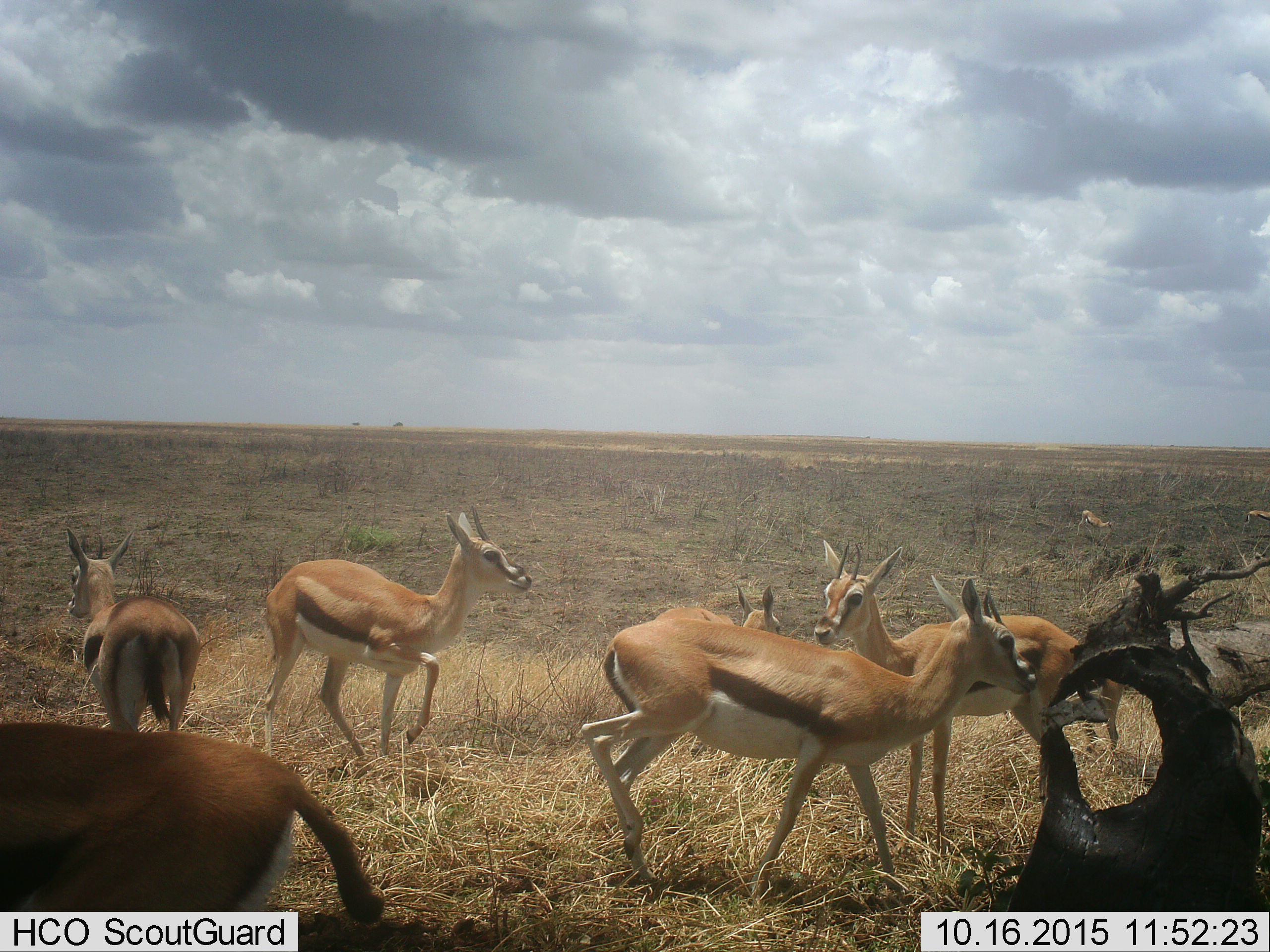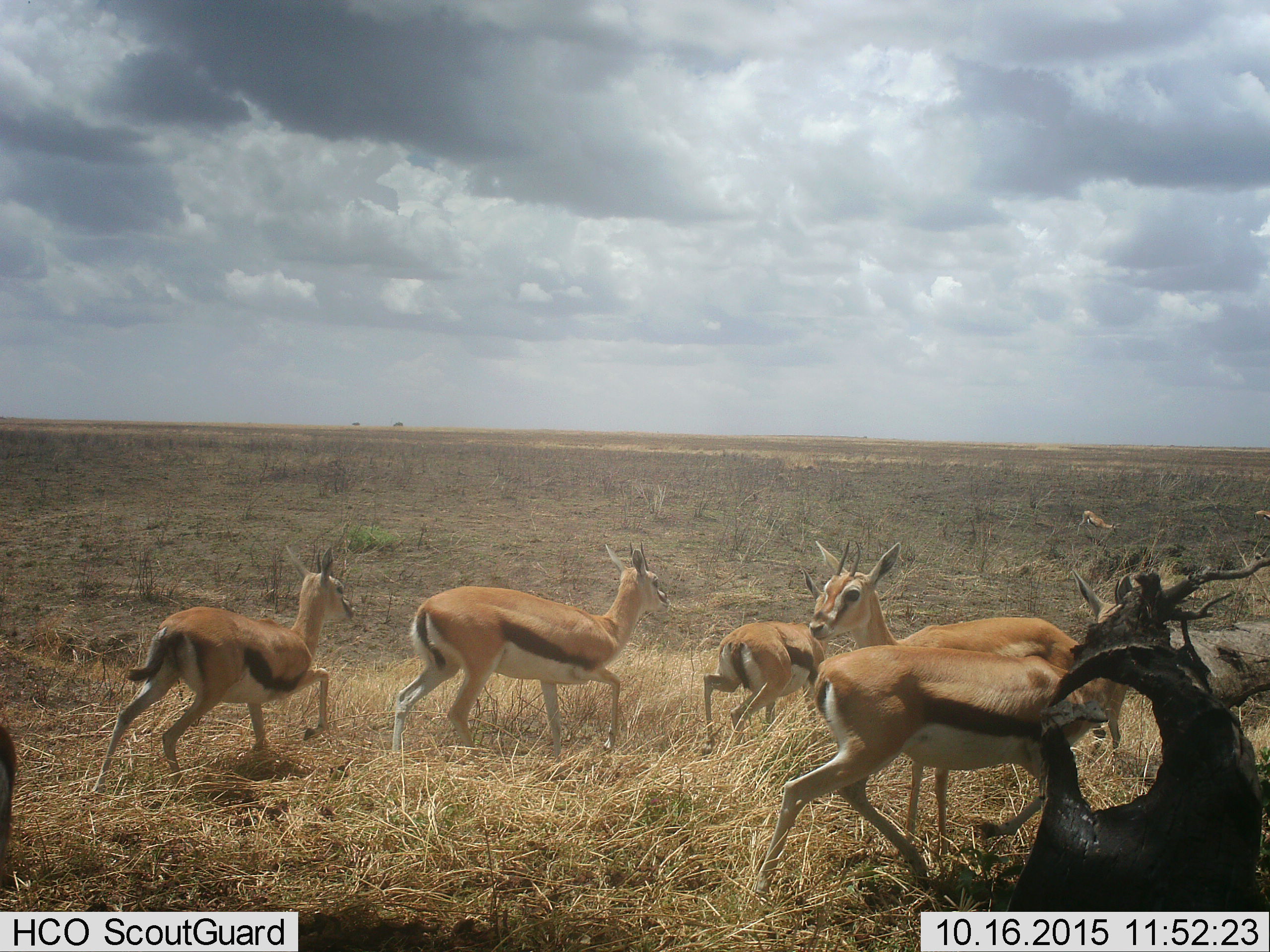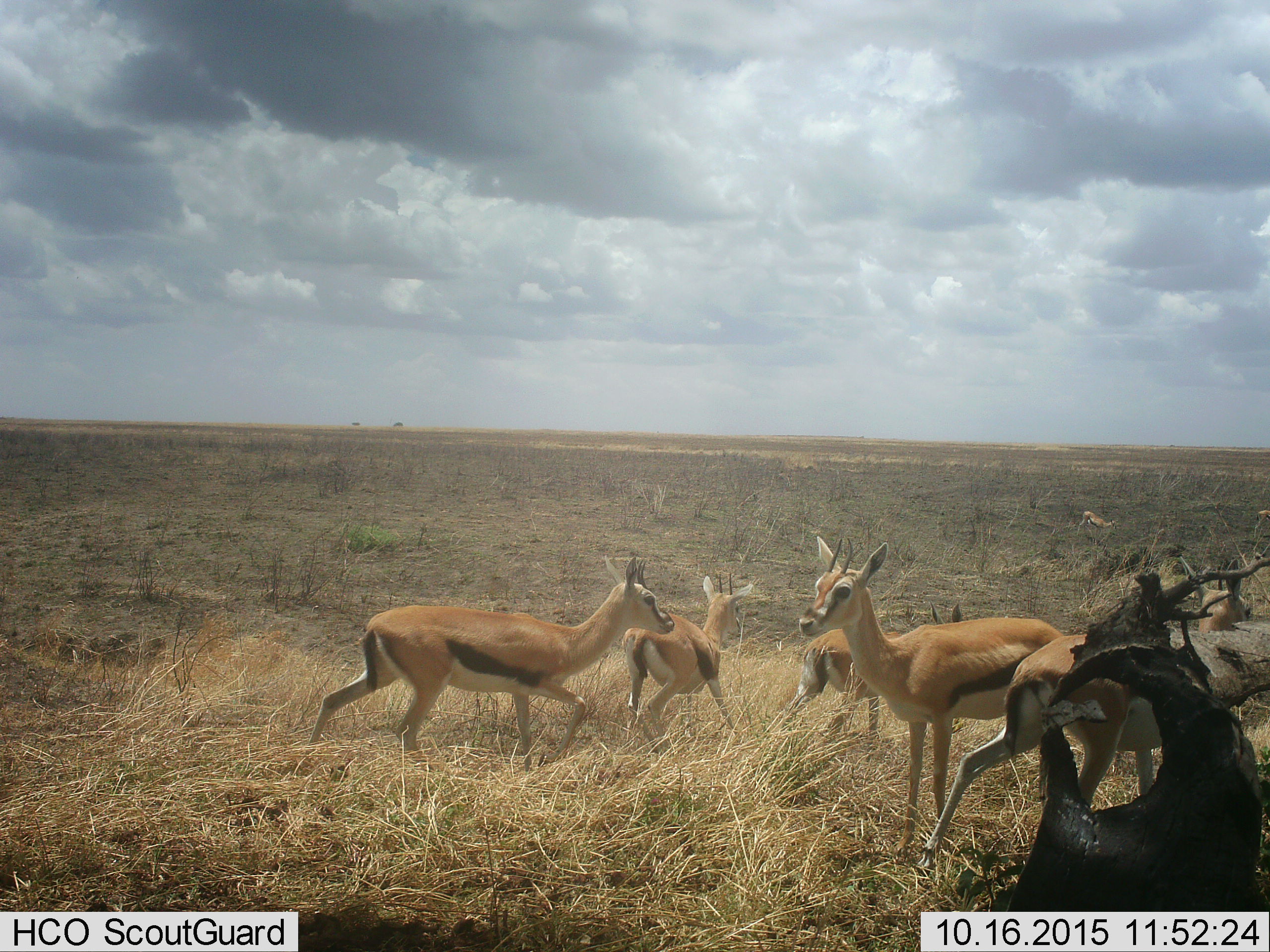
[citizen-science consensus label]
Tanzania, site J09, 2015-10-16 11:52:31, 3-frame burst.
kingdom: Animalia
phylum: Chordata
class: Mammalia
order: Artiodactyla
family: Bovidae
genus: Eudorcas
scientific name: Eudorcas thomsonii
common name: thomson's gazelle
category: gazellethomsons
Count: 9.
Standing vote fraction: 67%.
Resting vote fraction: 0%.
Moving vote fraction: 78%.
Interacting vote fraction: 0%.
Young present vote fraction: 22%.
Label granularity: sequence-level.